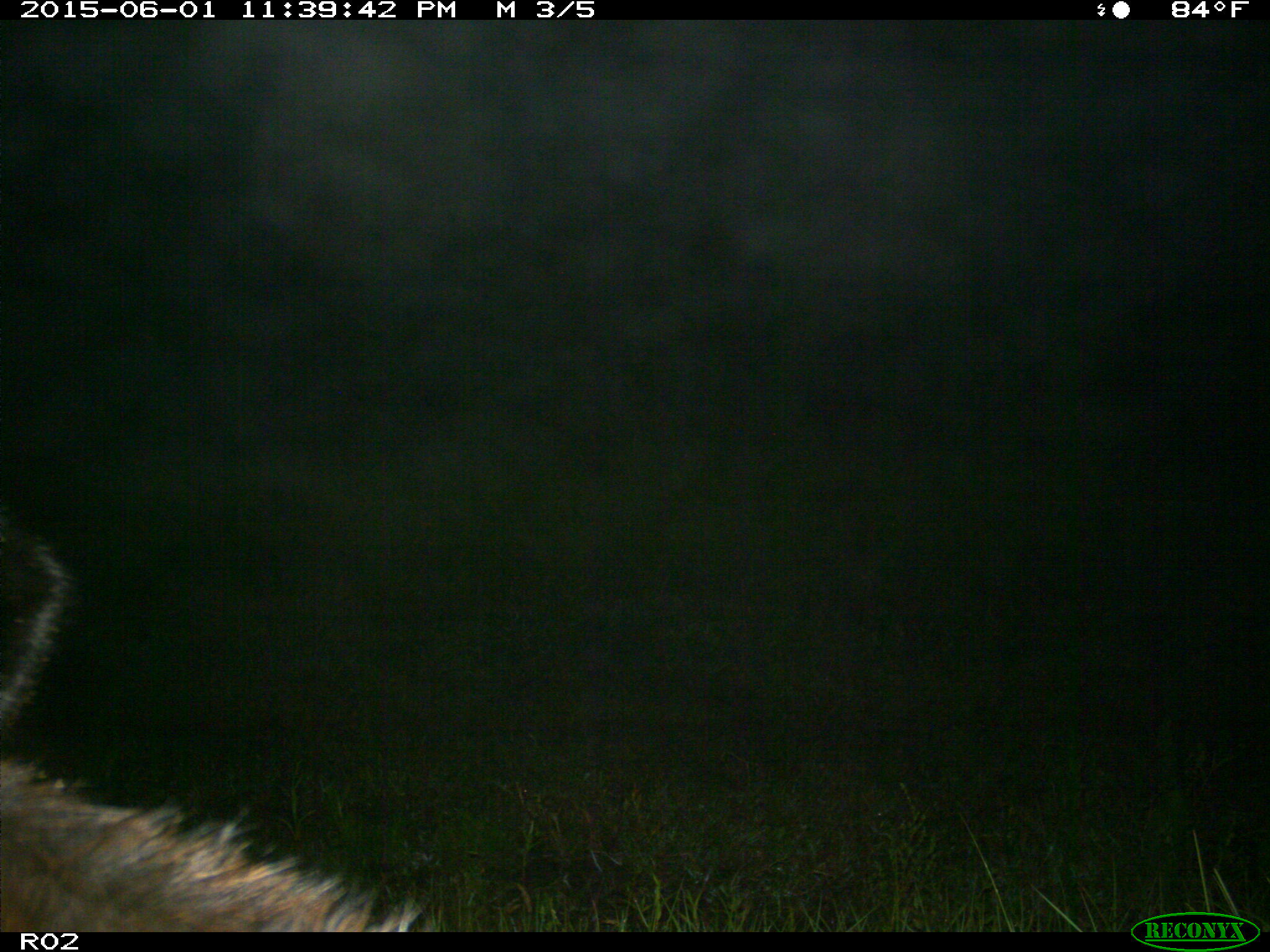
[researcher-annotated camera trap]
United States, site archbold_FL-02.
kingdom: Animalia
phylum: Chordata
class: Mammalia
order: Artiodactyla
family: Bovidae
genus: Bos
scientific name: Bos taurus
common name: domestic cow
Bos taurus (domestic cow).